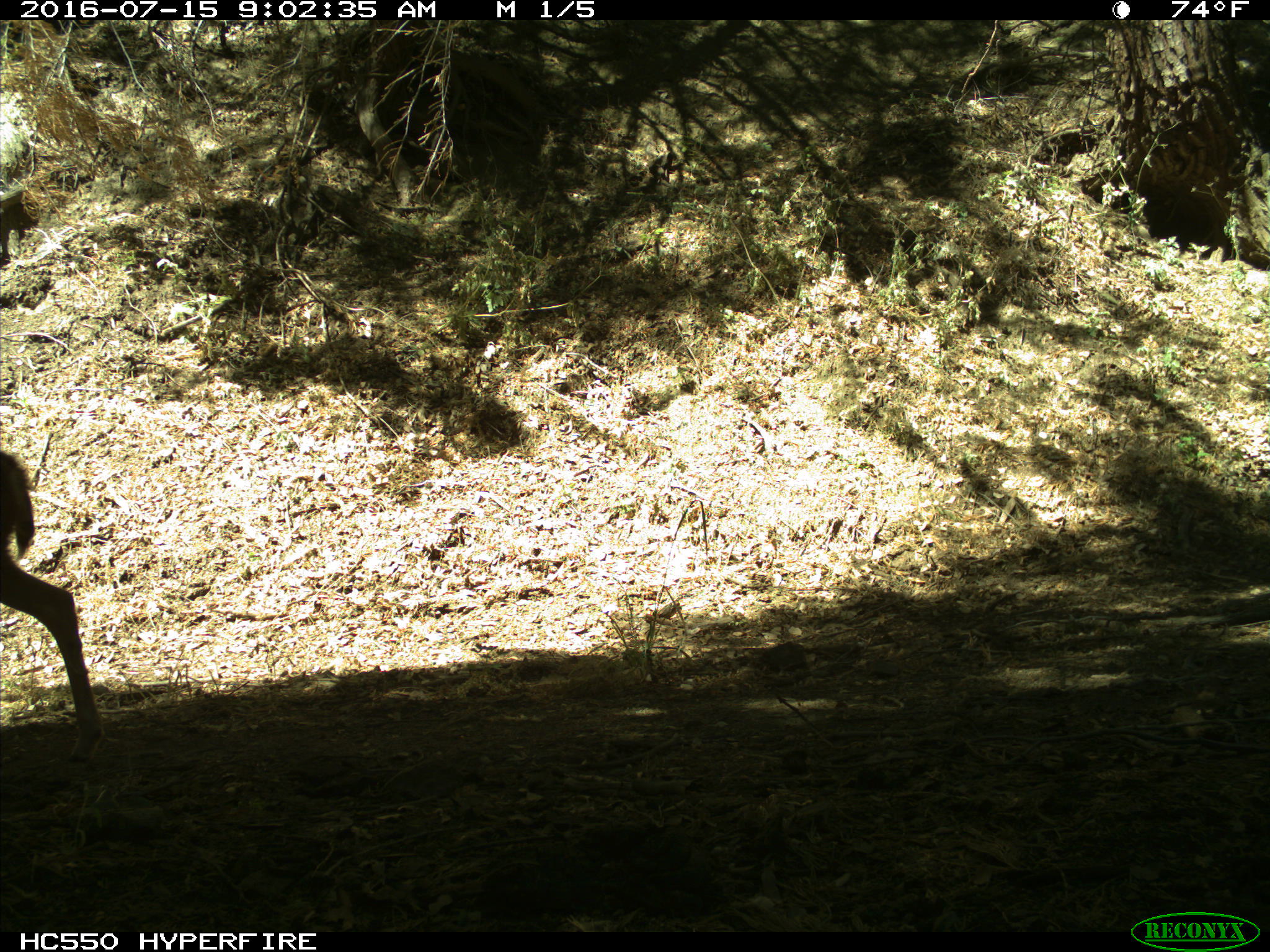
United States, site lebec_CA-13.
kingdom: Animalia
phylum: Chordata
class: Mammalia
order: Artiodactyla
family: Cervidae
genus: Odocoileus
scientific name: Odocoileus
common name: deer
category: unidentified deer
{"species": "unidentified deer (deer) (Odocoileus)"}